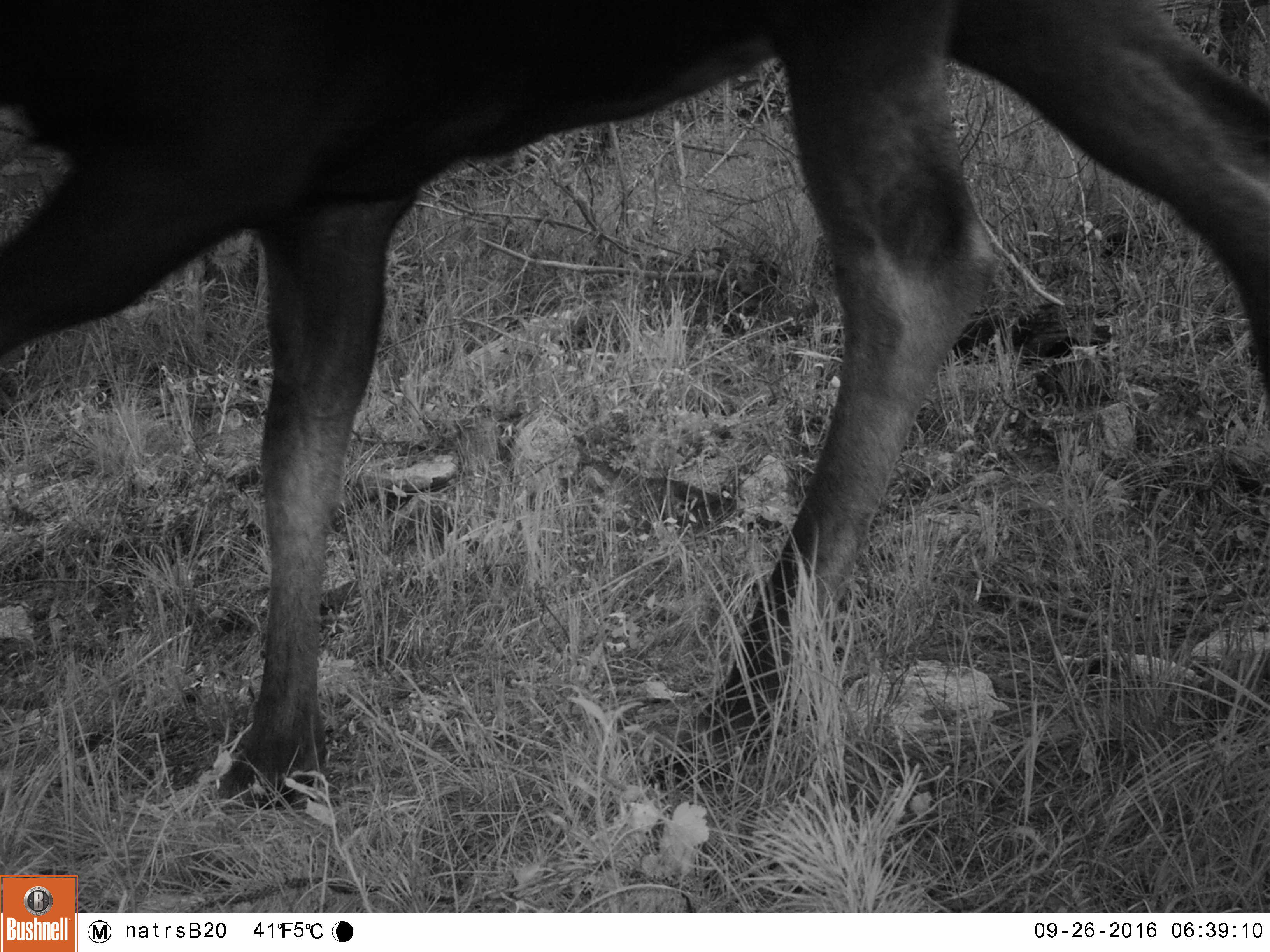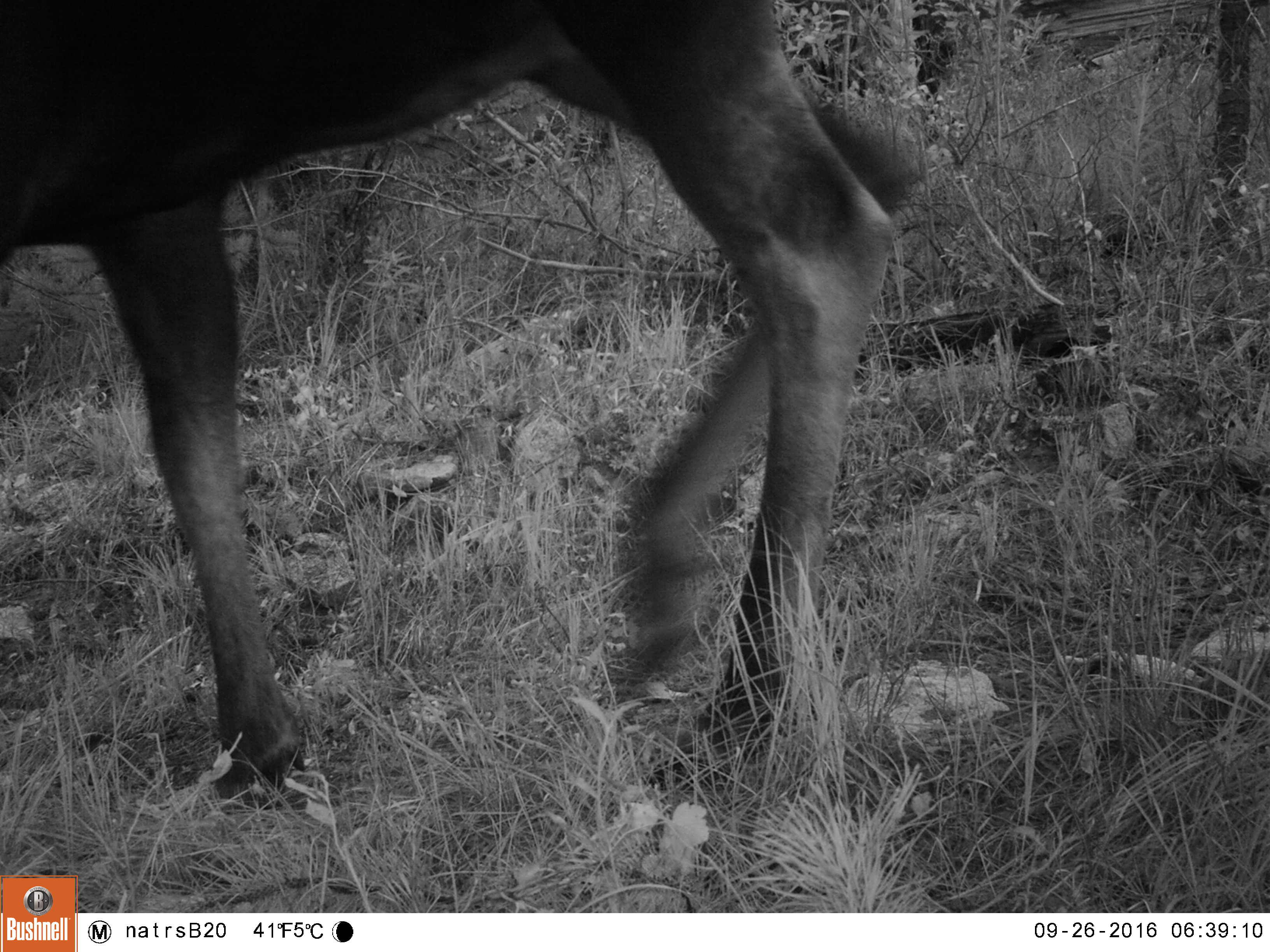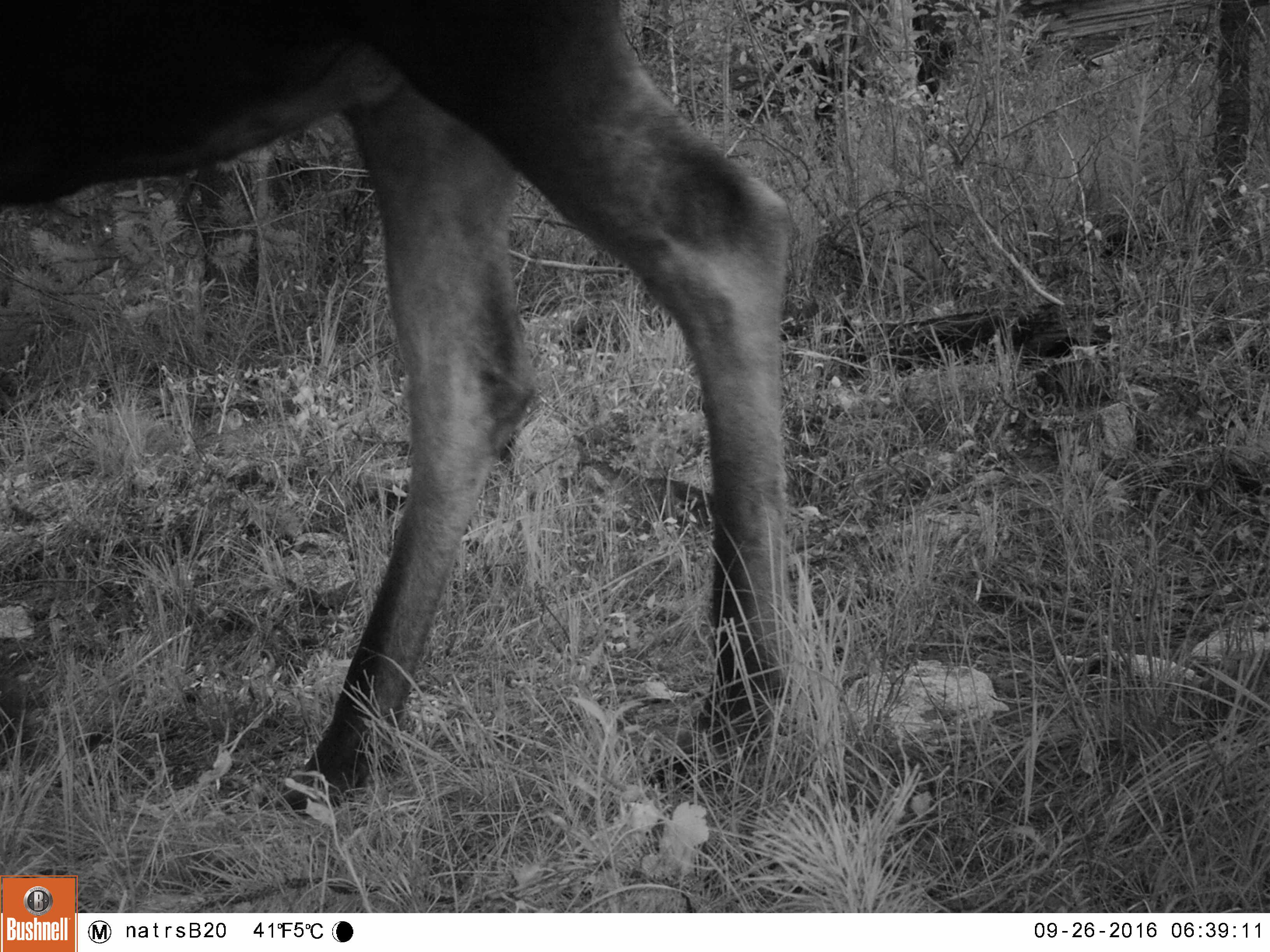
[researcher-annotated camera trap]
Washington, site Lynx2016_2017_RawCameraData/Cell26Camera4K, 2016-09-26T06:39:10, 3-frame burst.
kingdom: Animalia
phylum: Chordata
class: Mammalia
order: Artiodactyla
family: Cervidae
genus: Alces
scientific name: Alces alces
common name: moose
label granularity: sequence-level